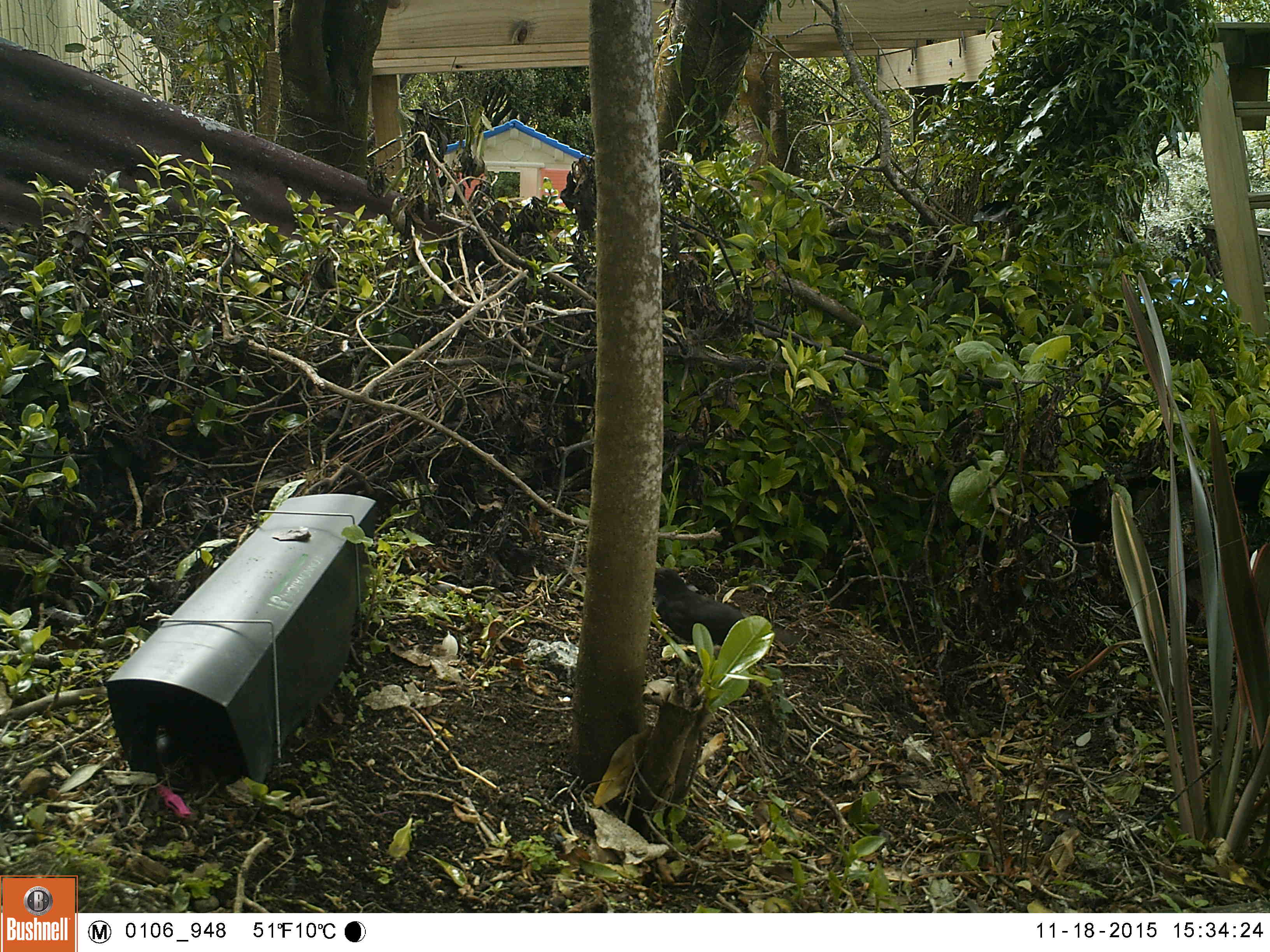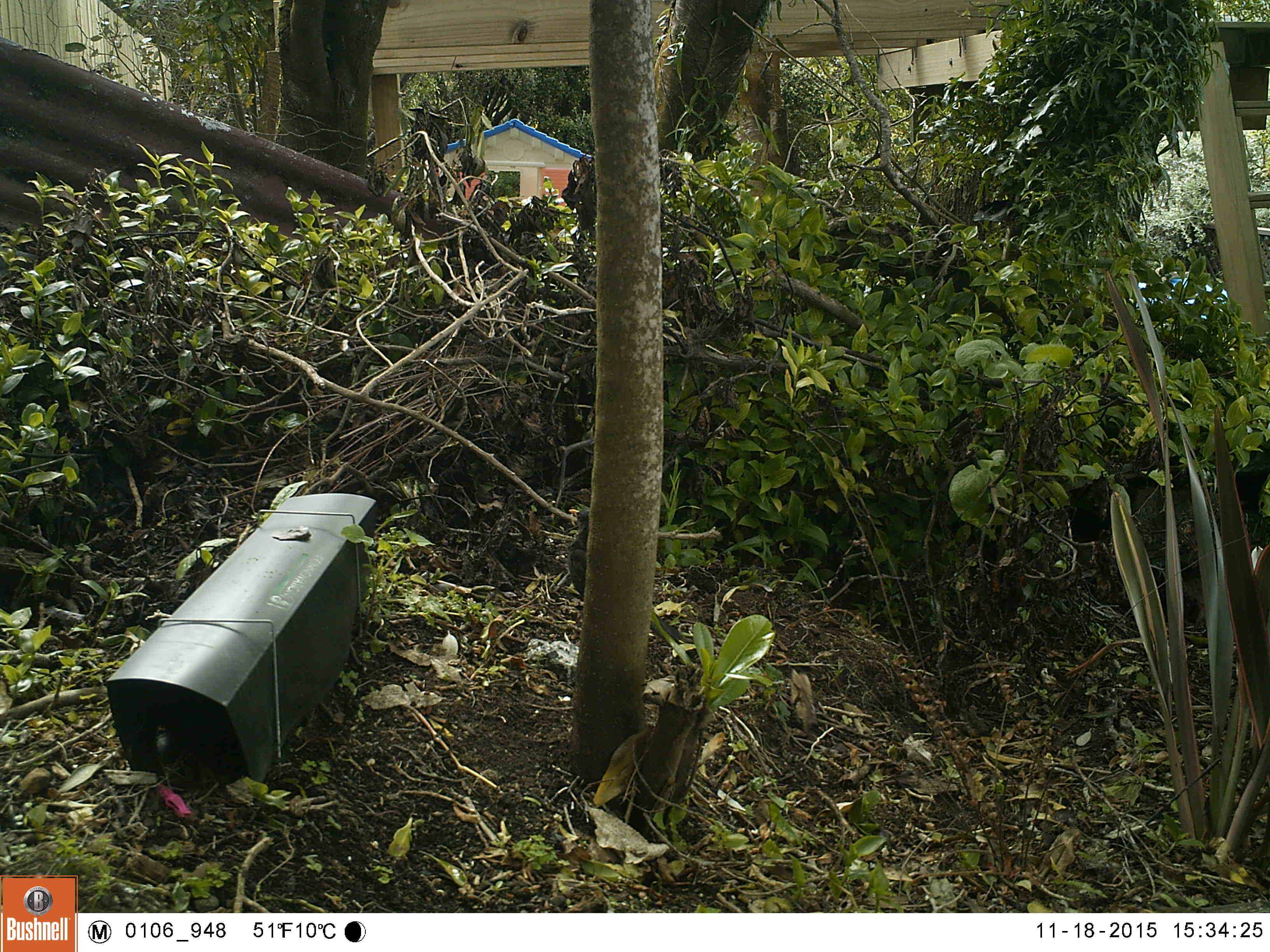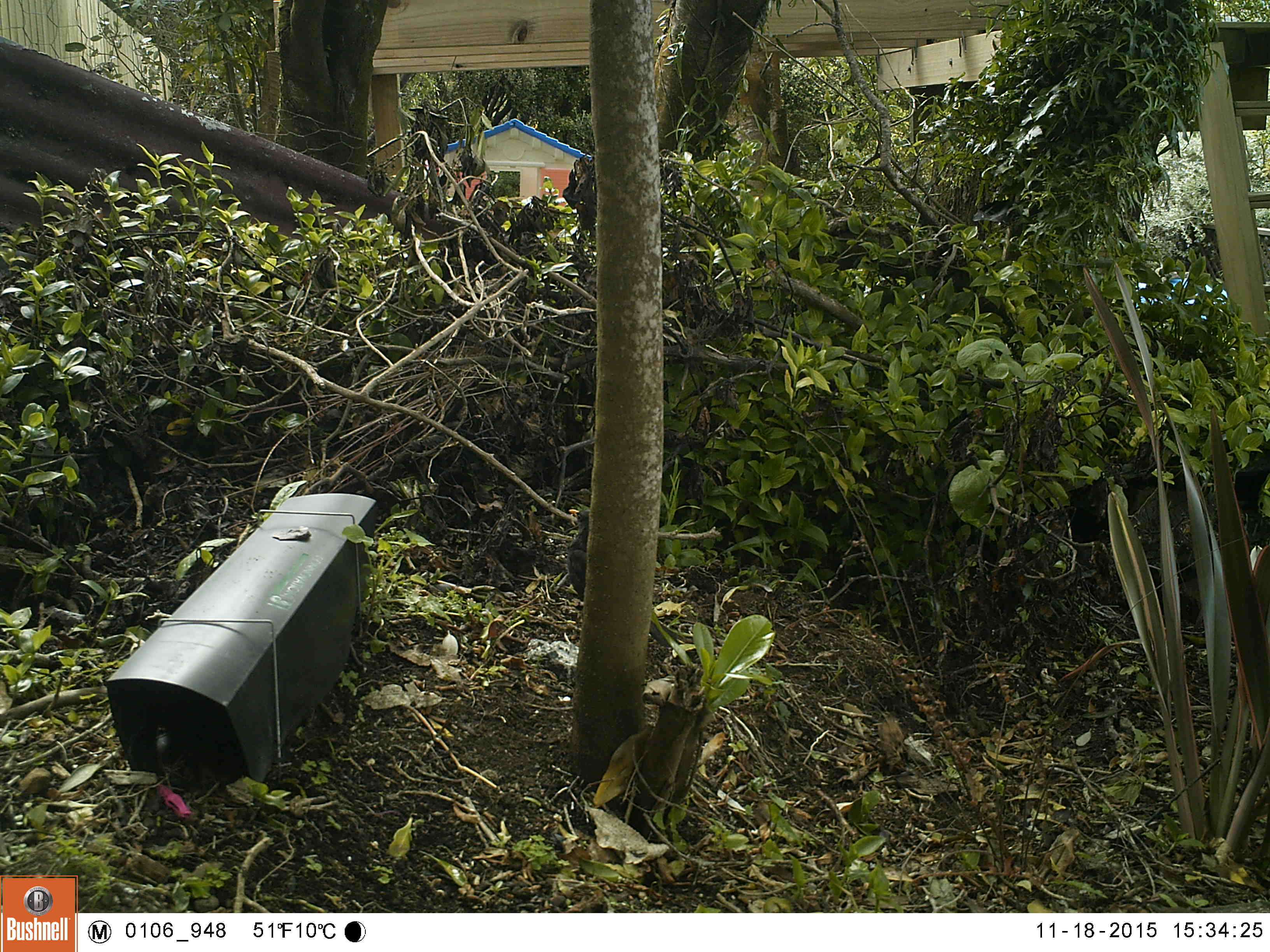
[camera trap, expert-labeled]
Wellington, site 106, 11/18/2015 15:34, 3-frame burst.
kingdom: Animalia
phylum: Chordata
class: Aves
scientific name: Aves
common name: bird